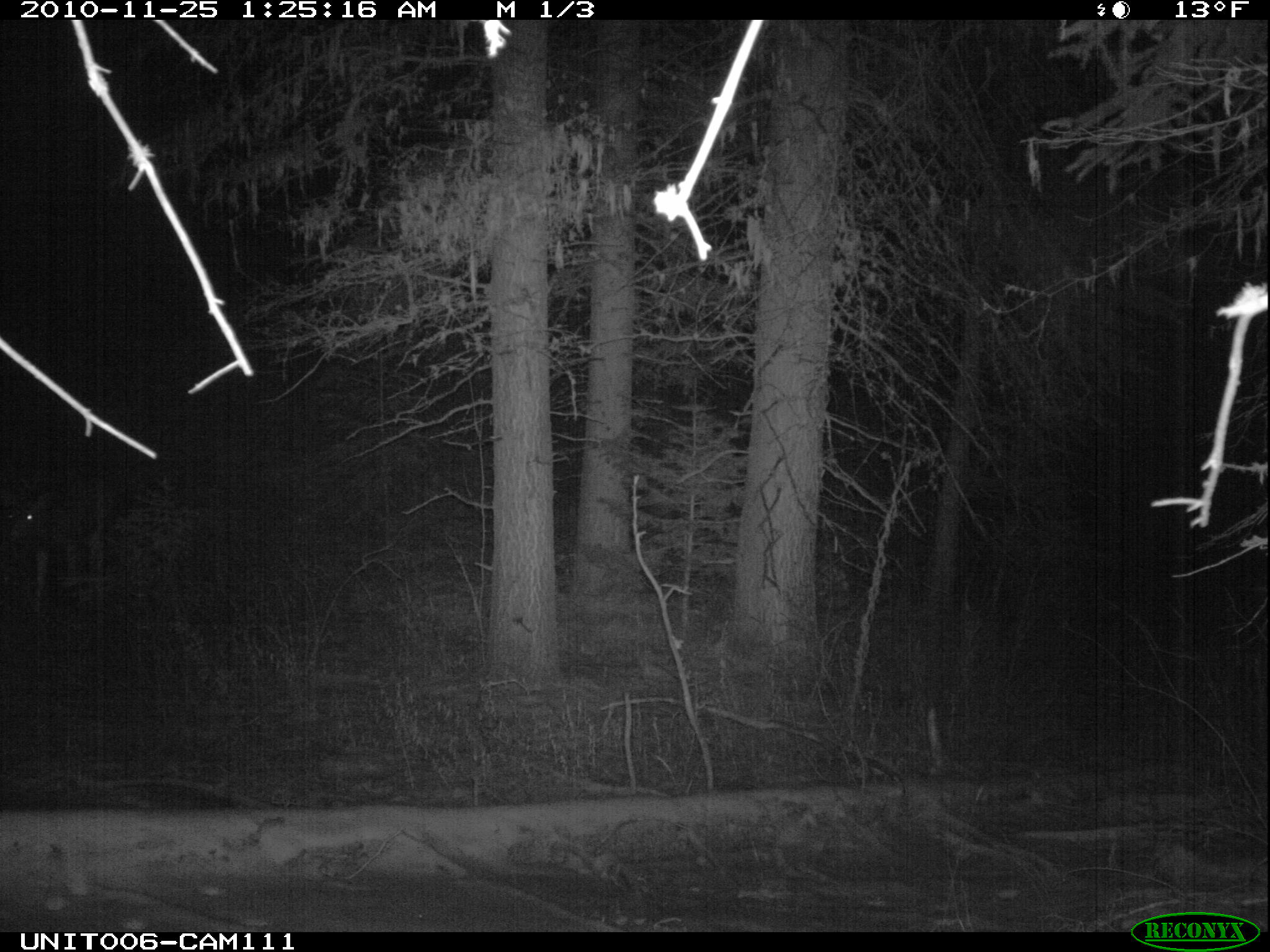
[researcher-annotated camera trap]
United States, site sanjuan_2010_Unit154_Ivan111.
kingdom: Animalia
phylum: Chordata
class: Mammalia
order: Artiodactyla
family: Cervidae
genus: Odocoileus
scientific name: Odocoileus hemionus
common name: mule deer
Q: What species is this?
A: Odocoileus hemionus (mule deer).